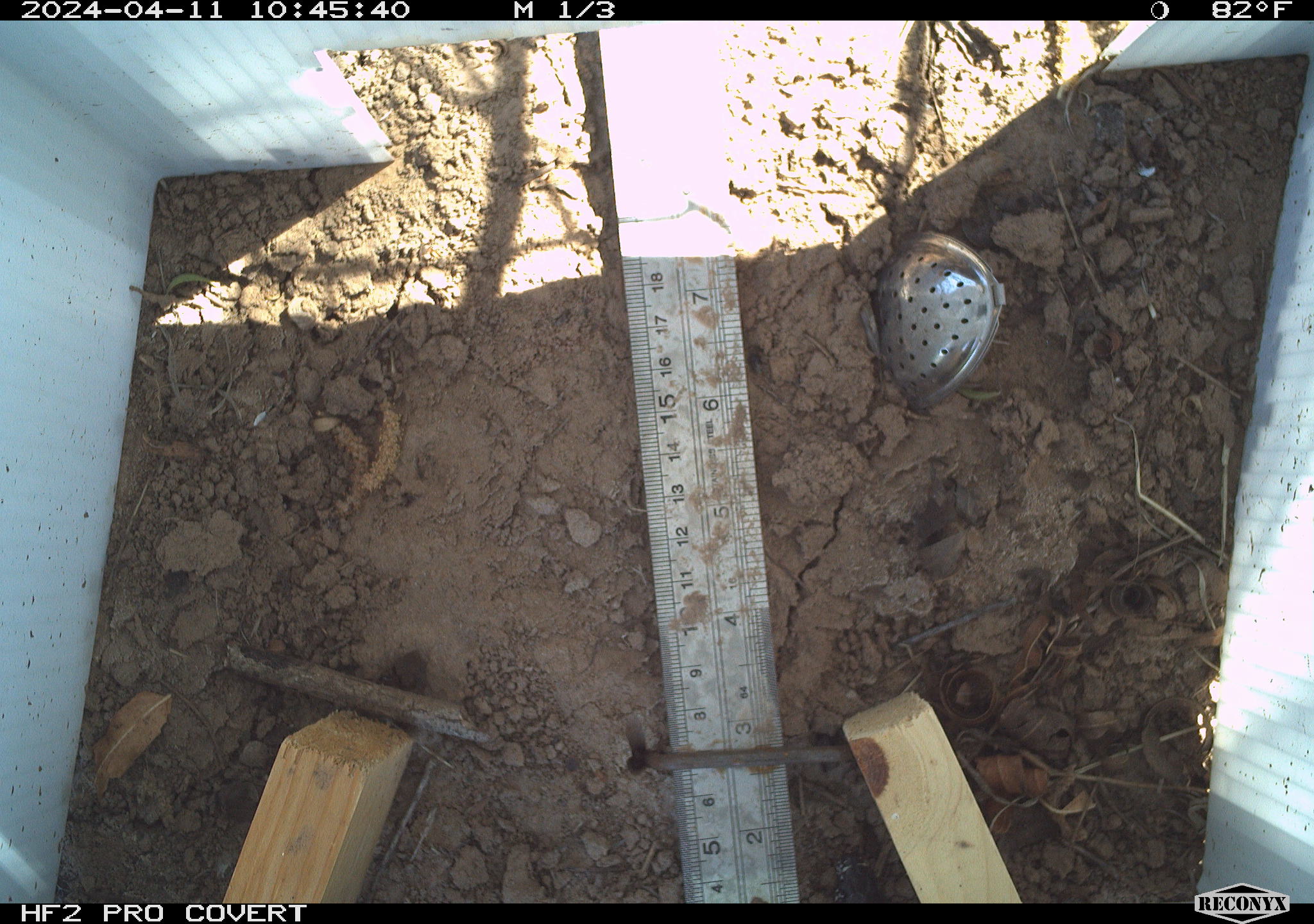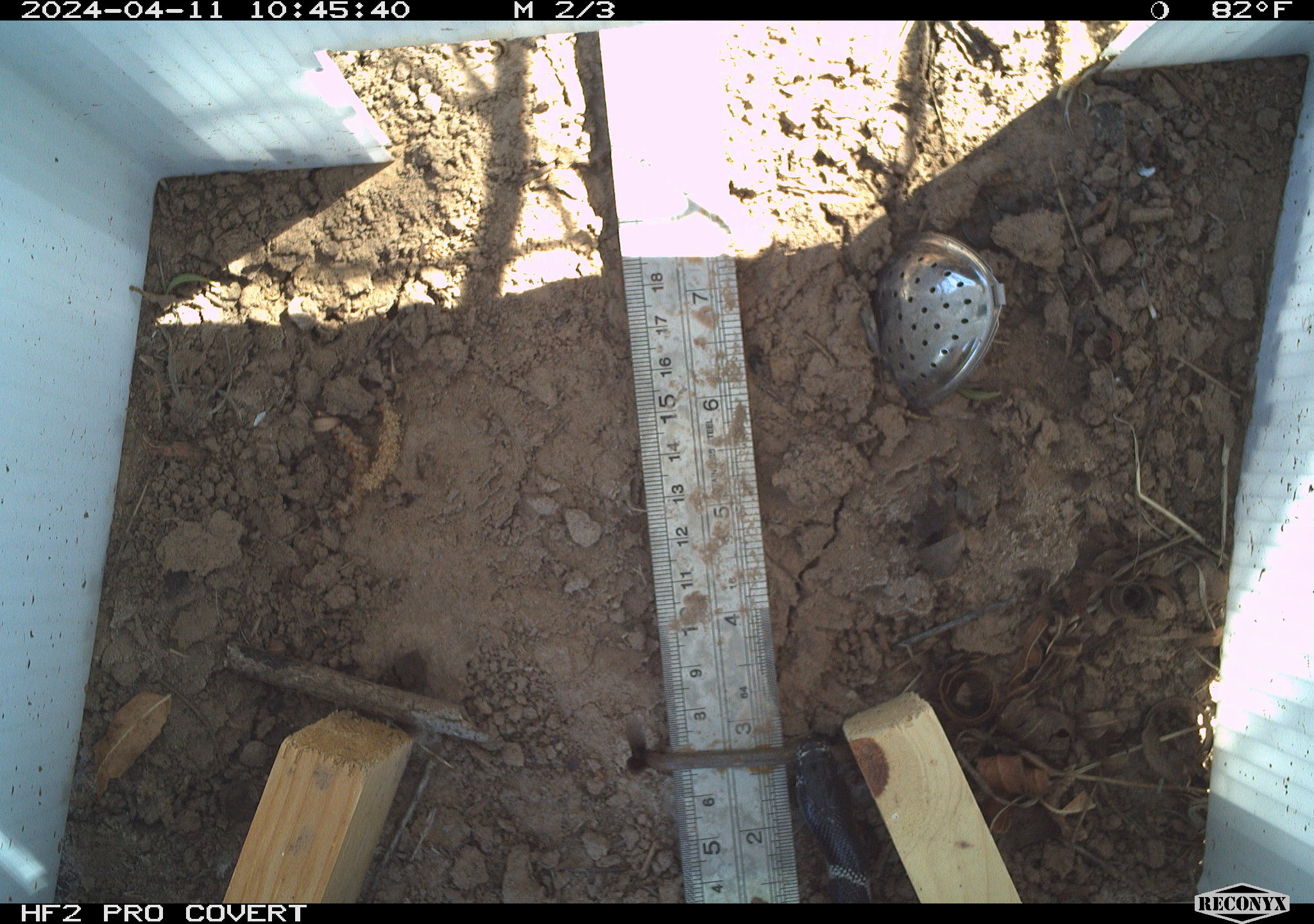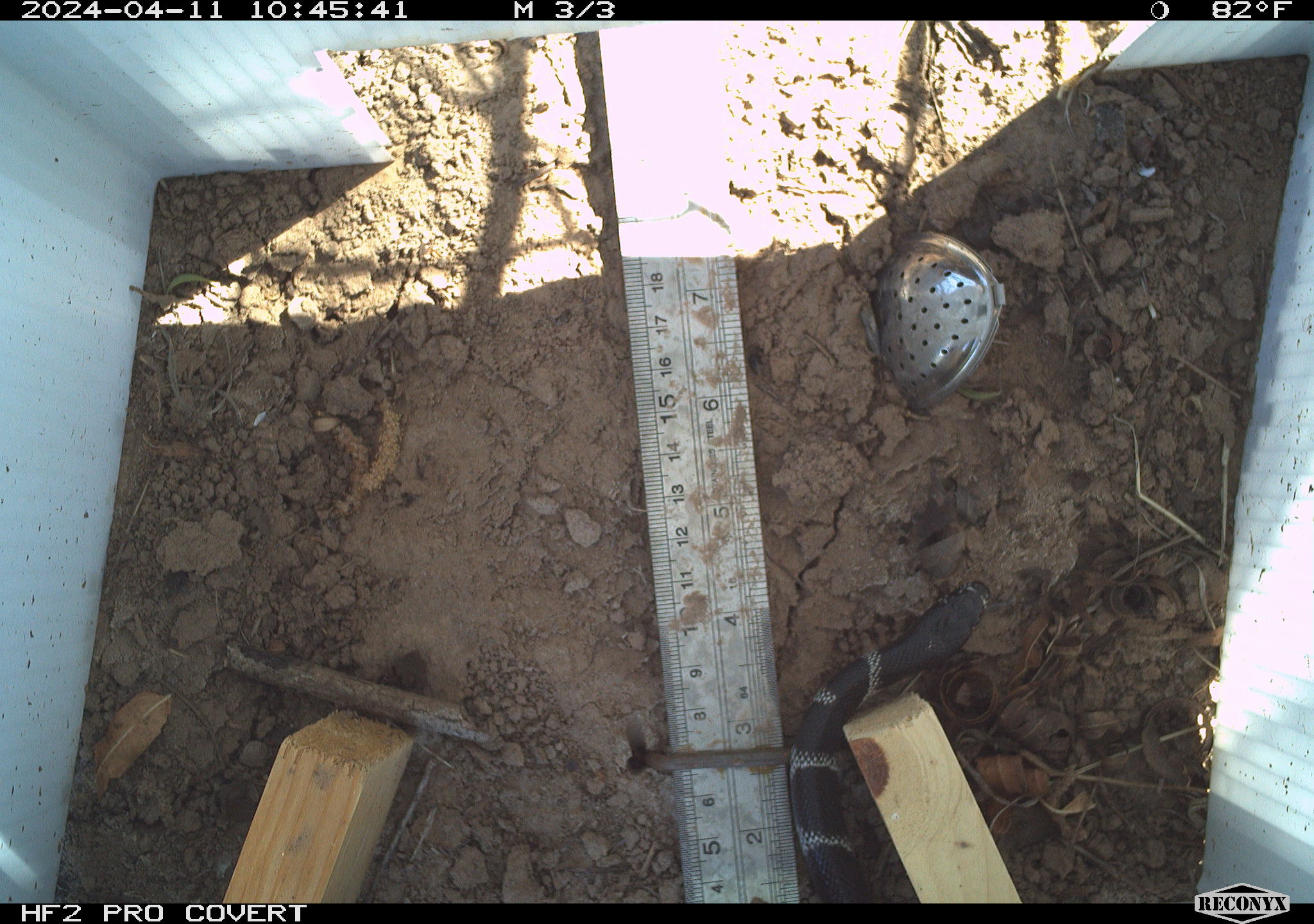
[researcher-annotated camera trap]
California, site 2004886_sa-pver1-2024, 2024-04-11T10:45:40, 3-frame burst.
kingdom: Animalia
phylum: Chordata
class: Reptilia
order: Squamata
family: Colubridae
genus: Lampropeltis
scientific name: Lampropeltis californiae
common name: california kingsnake